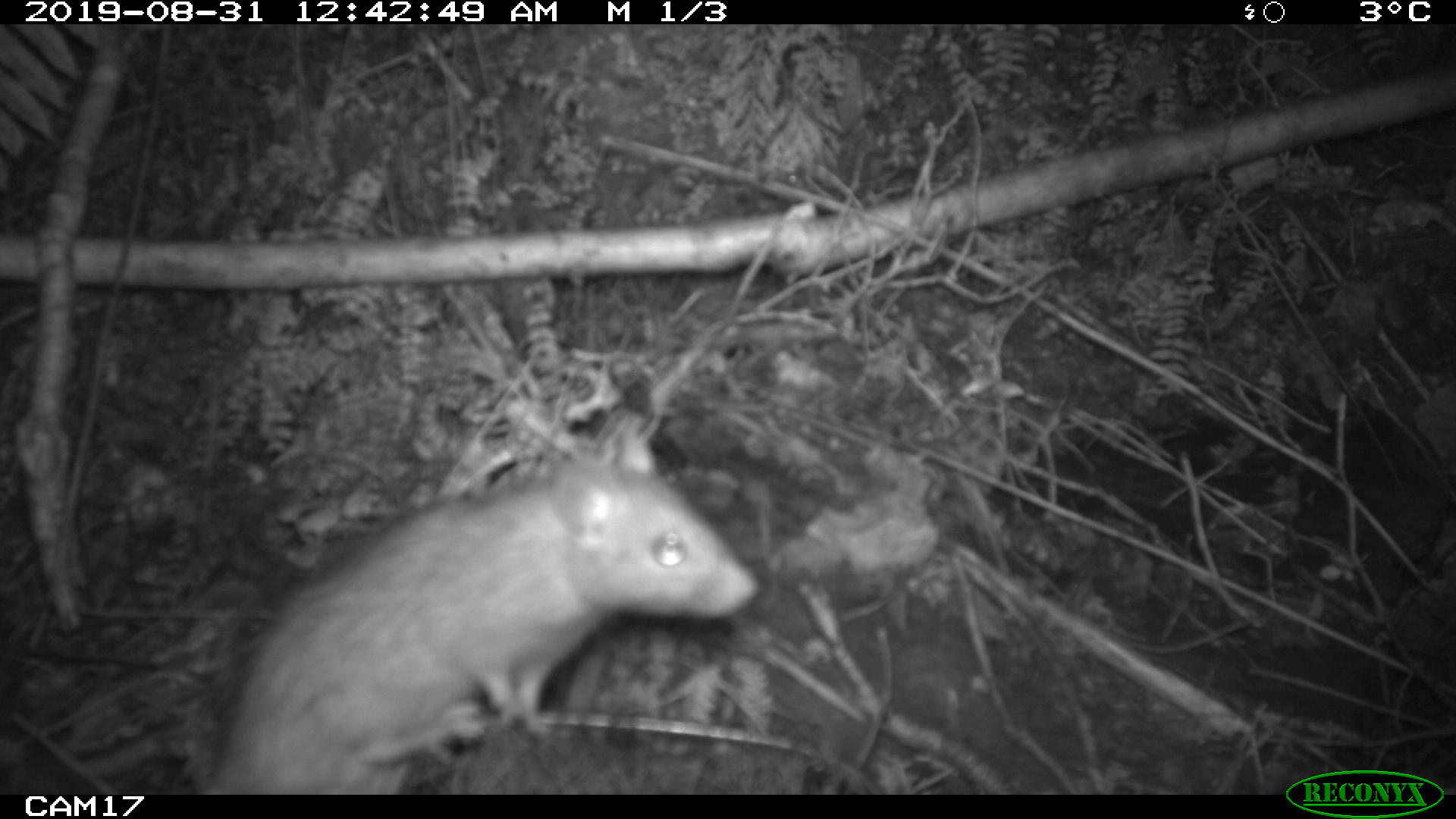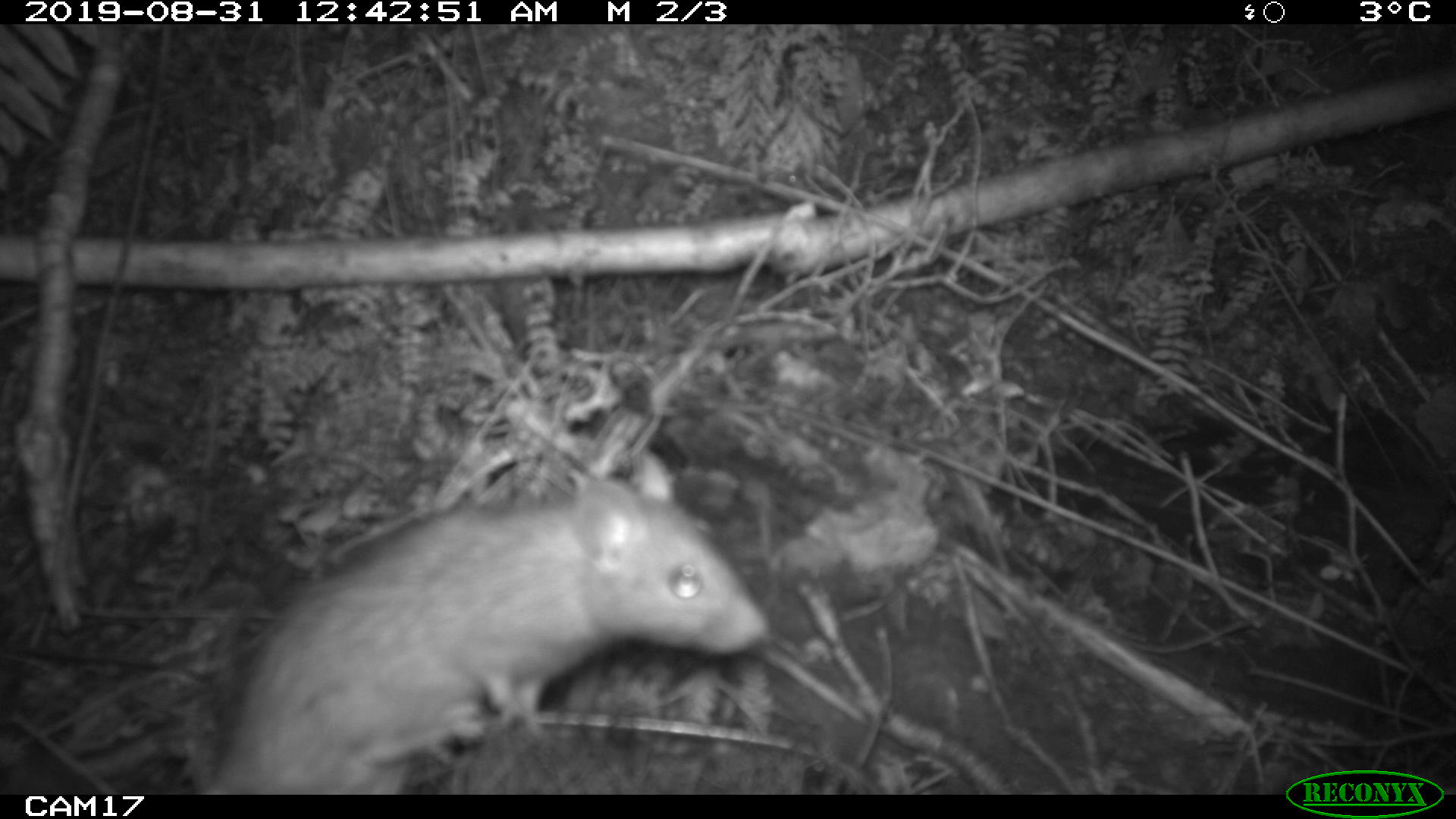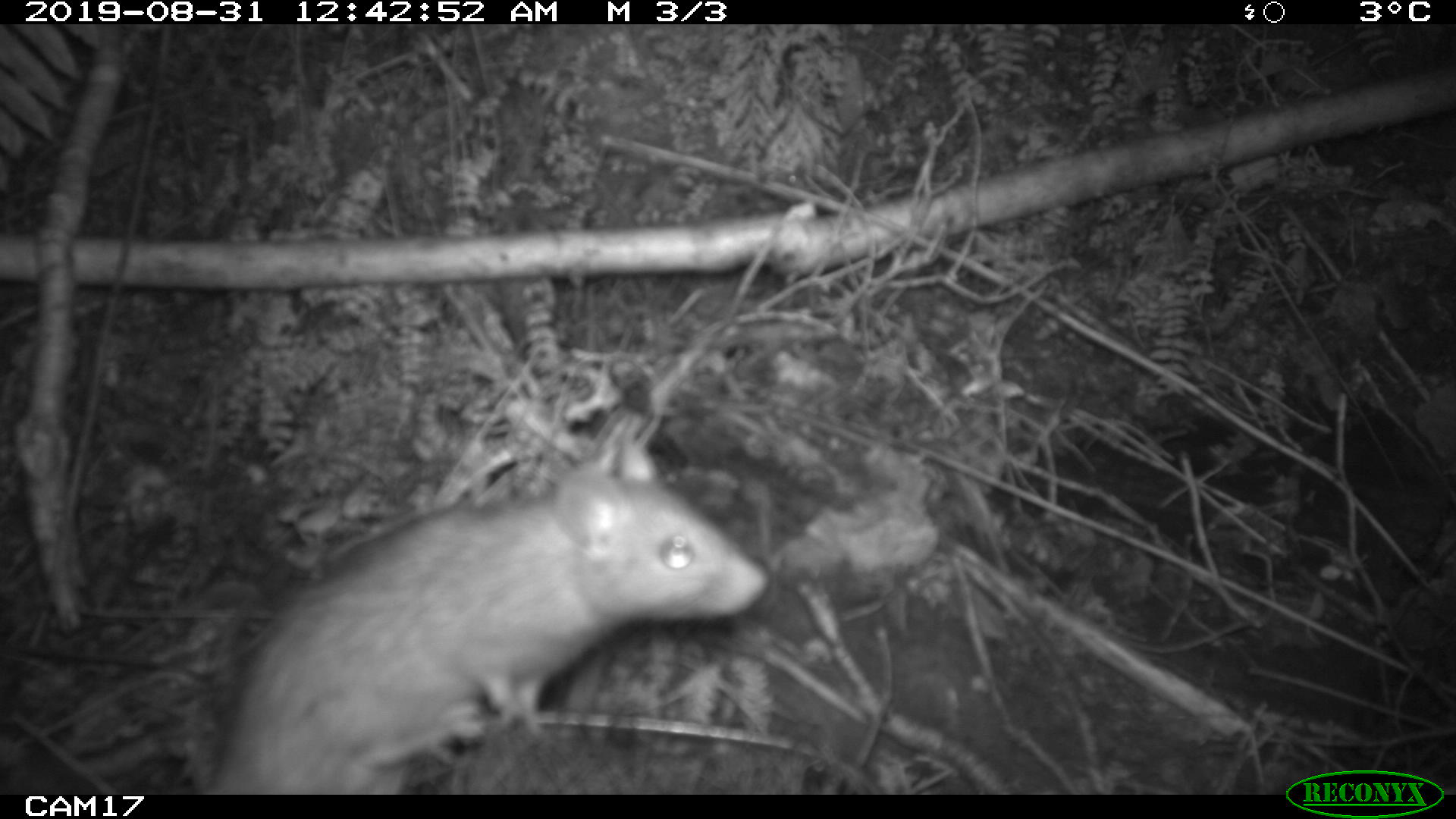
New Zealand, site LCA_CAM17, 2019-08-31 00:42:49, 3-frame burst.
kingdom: Animalia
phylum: Chordata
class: Mammalia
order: Rodentia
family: Muridae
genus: Rattus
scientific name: Rattus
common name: rat